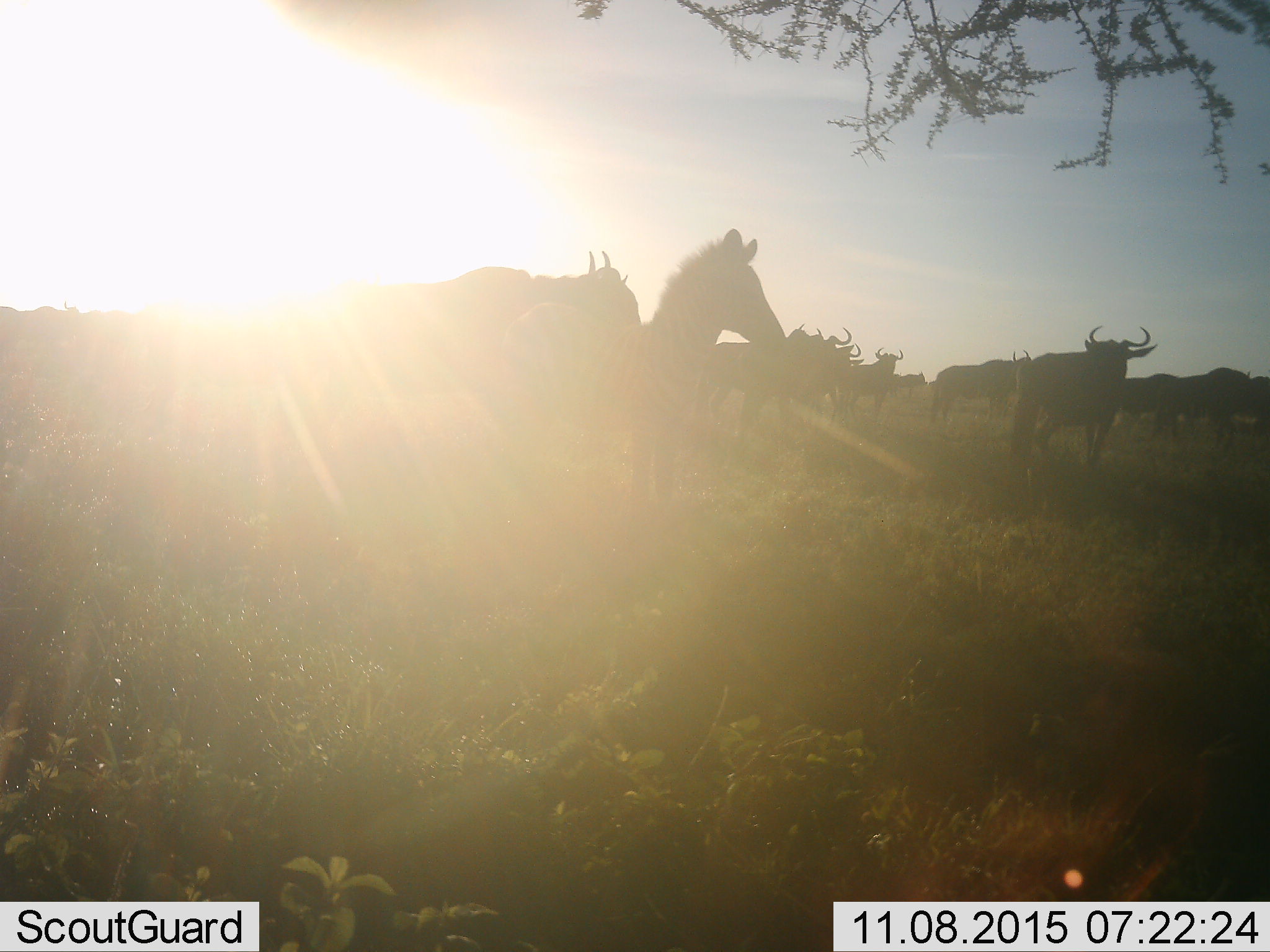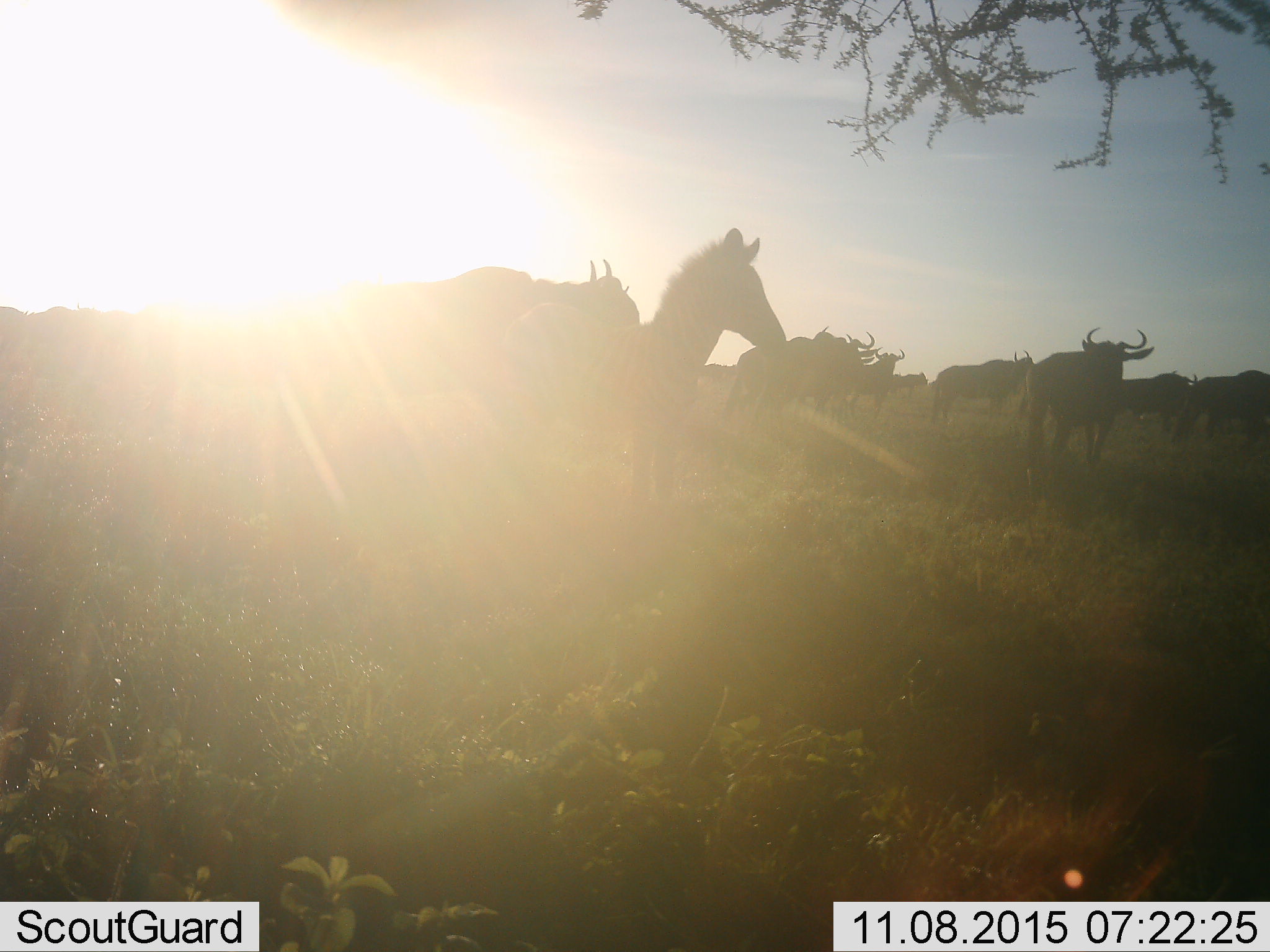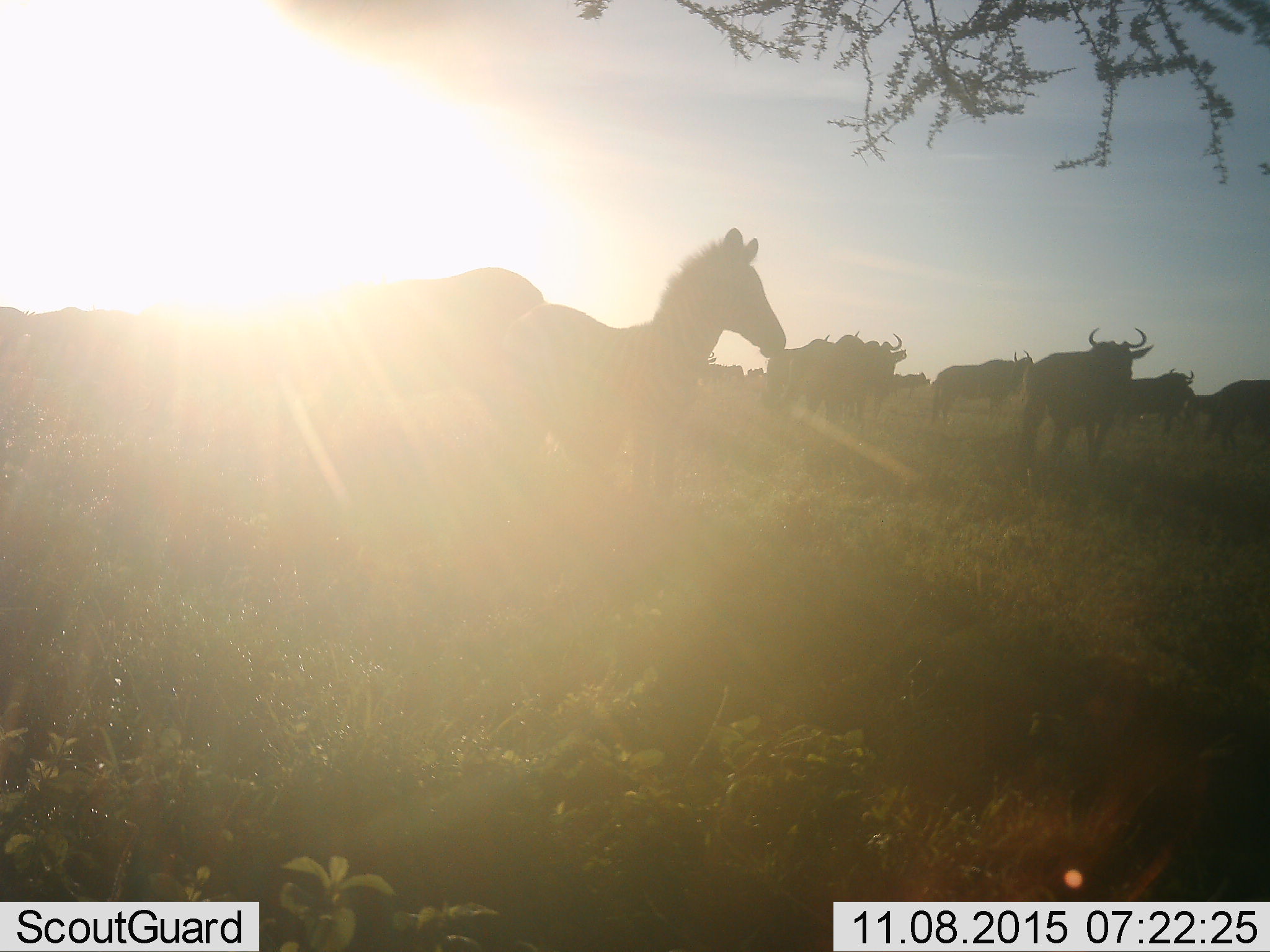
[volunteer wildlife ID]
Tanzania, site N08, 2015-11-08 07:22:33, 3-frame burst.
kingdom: Animalia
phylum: Chordata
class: Mammalia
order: Artiodactyla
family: Bovidae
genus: Connochaetes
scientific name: Connochaetes taurinus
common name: blue wildebeest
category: wildebeest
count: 11-50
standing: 80%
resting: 0%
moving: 60%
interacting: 10%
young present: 0%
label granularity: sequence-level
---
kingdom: Animalia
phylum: Chordata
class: Mammalia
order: Perissodactyla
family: Equidae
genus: Equus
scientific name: Equus quagga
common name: plains zebra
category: zebra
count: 1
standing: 100%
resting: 0%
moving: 0%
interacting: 0%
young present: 25%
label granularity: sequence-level